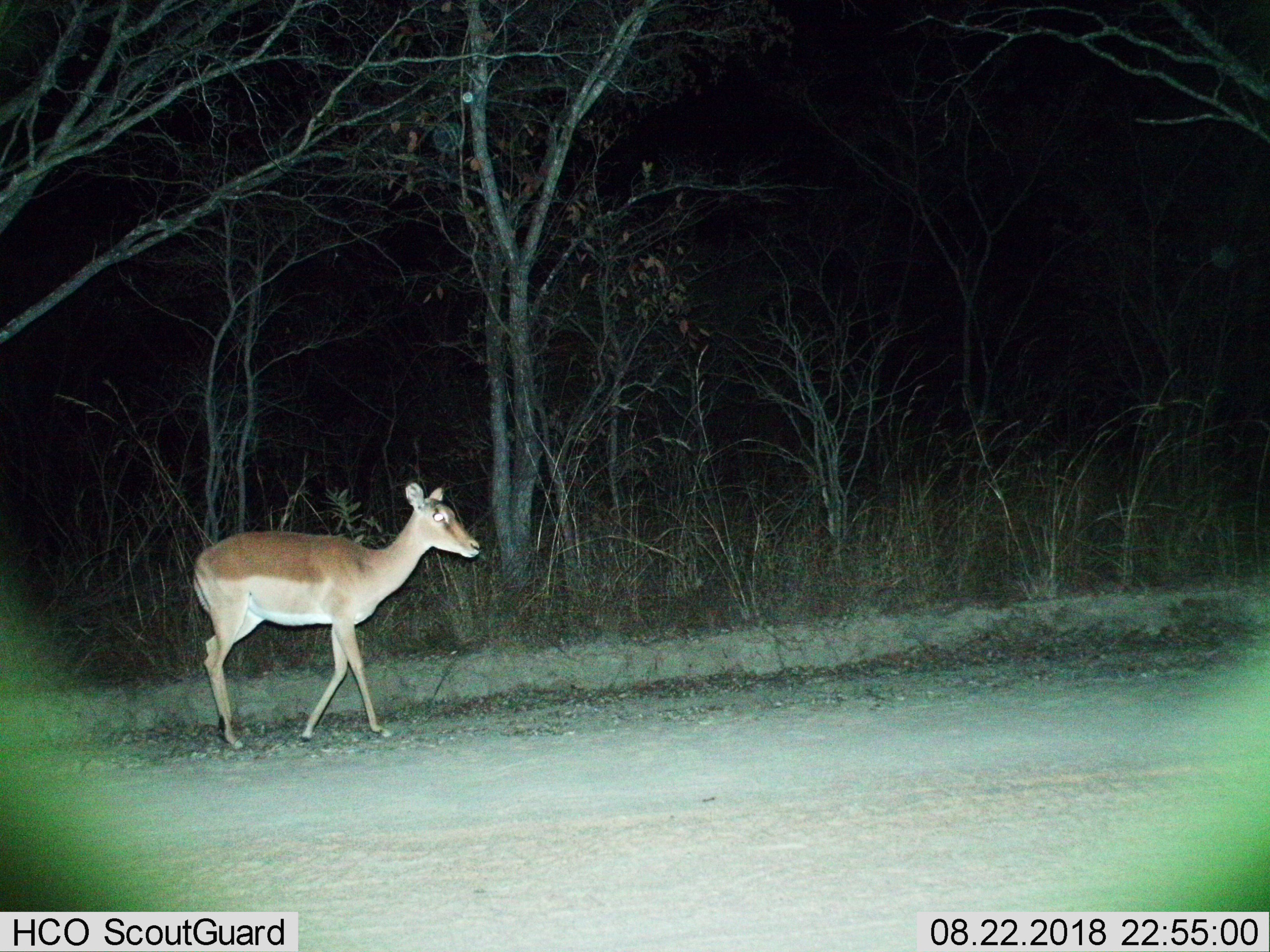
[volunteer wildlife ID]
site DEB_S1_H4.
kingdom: Animalia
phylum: Chordata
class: Mammalia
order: Artiodactyla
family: Bovidae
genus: Aepyceros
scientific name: Aepyceros melampus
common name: impala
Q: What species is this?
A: Impala (Aepyceros melampus).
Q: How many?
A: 1.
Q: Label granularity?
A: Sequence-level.